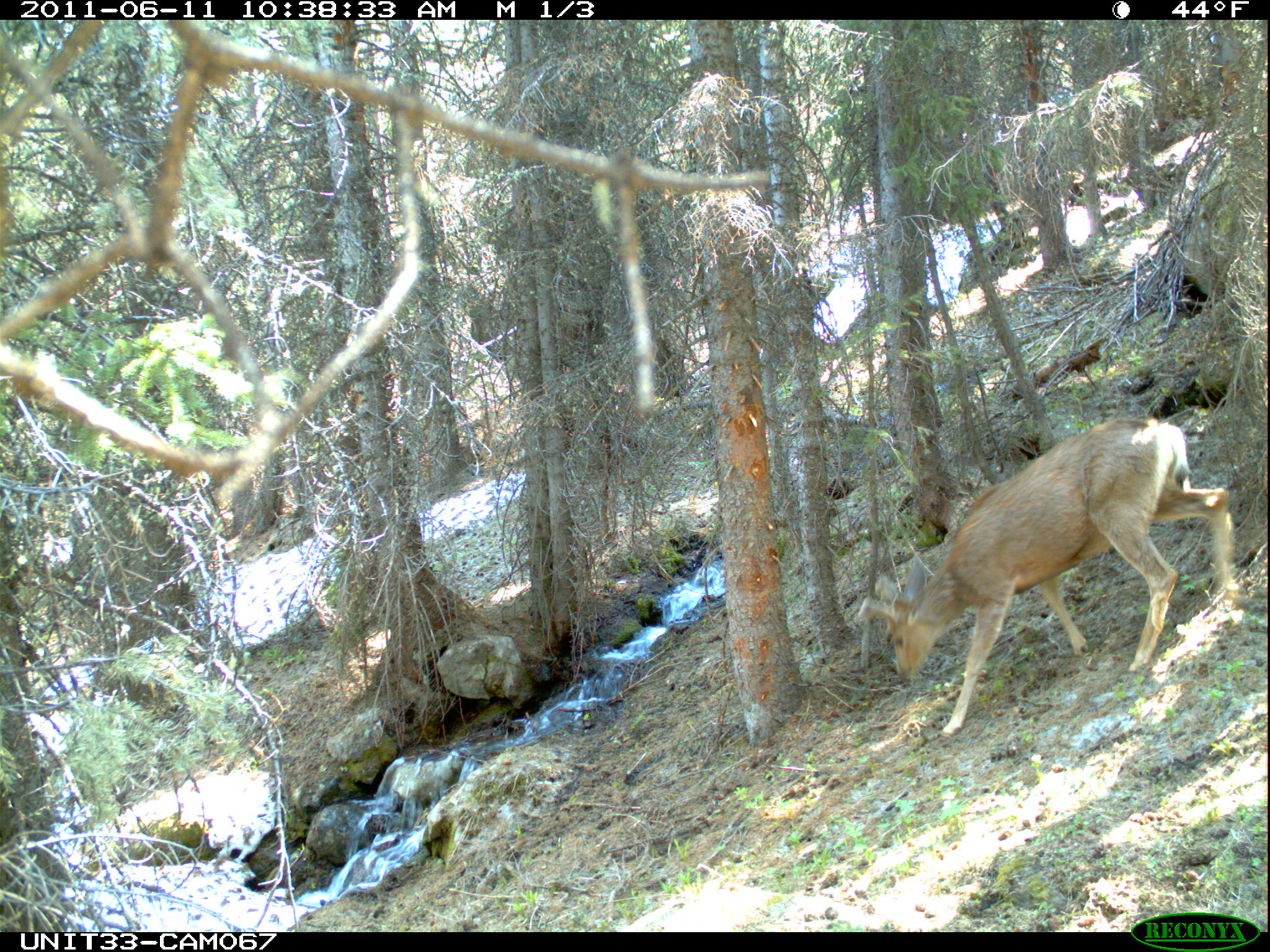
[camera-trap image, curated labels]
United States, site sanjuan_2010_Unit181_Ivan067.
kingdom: Animalia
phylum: Chordata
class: Mammalia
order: Artiodactyla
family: Cervidae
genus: Odocoileus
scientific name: Odocoileus hemionus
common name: mule deer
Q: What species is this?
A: Odocoileus hemionus (mule deer).